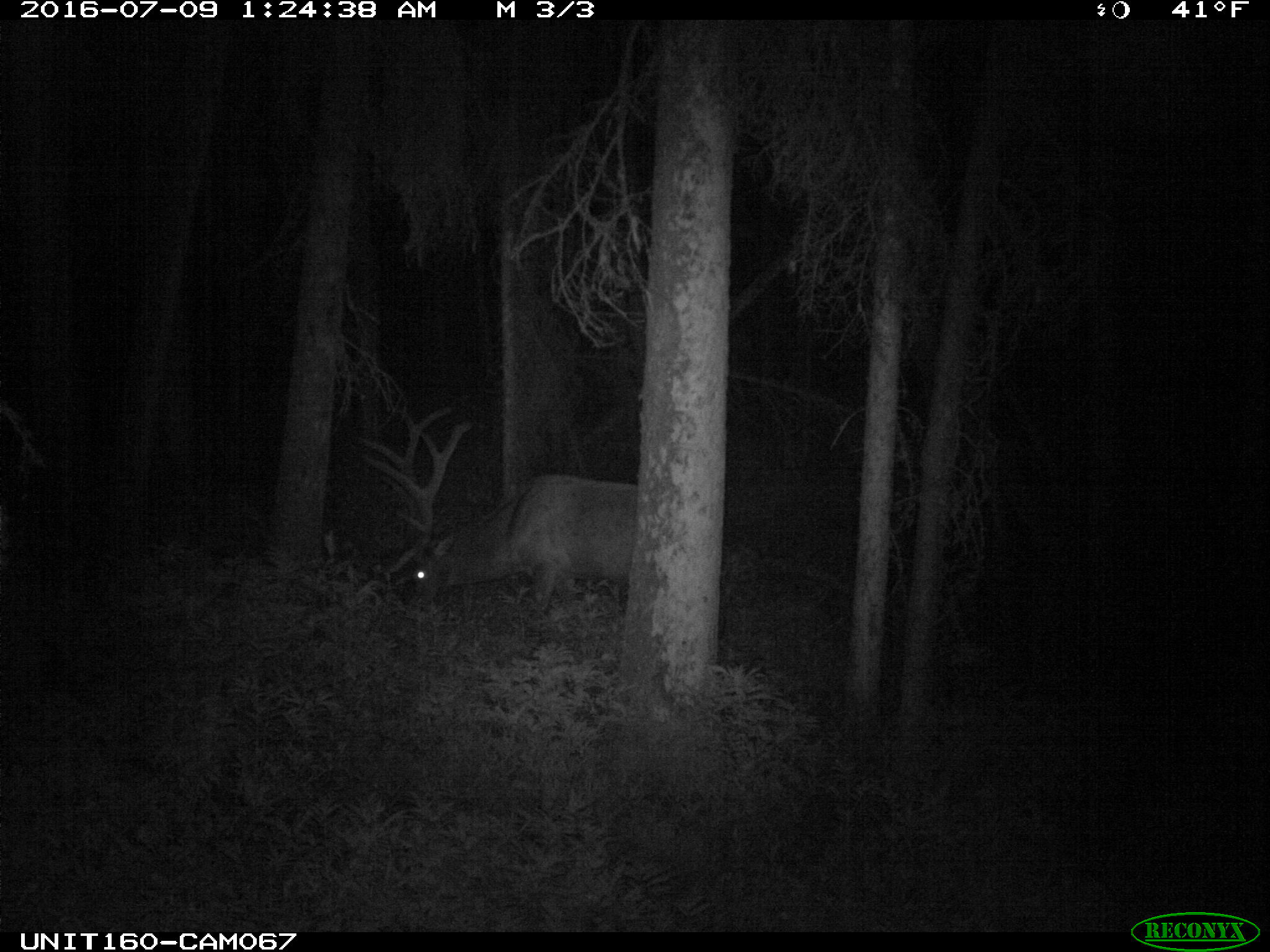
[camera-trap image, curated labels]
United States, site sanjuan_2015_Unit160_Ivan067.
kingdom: Animalia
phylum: Chordata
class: Mammalia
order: Artiodactyla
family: Cervidae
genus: Cervus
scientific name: Cervus elaphus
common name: red deer